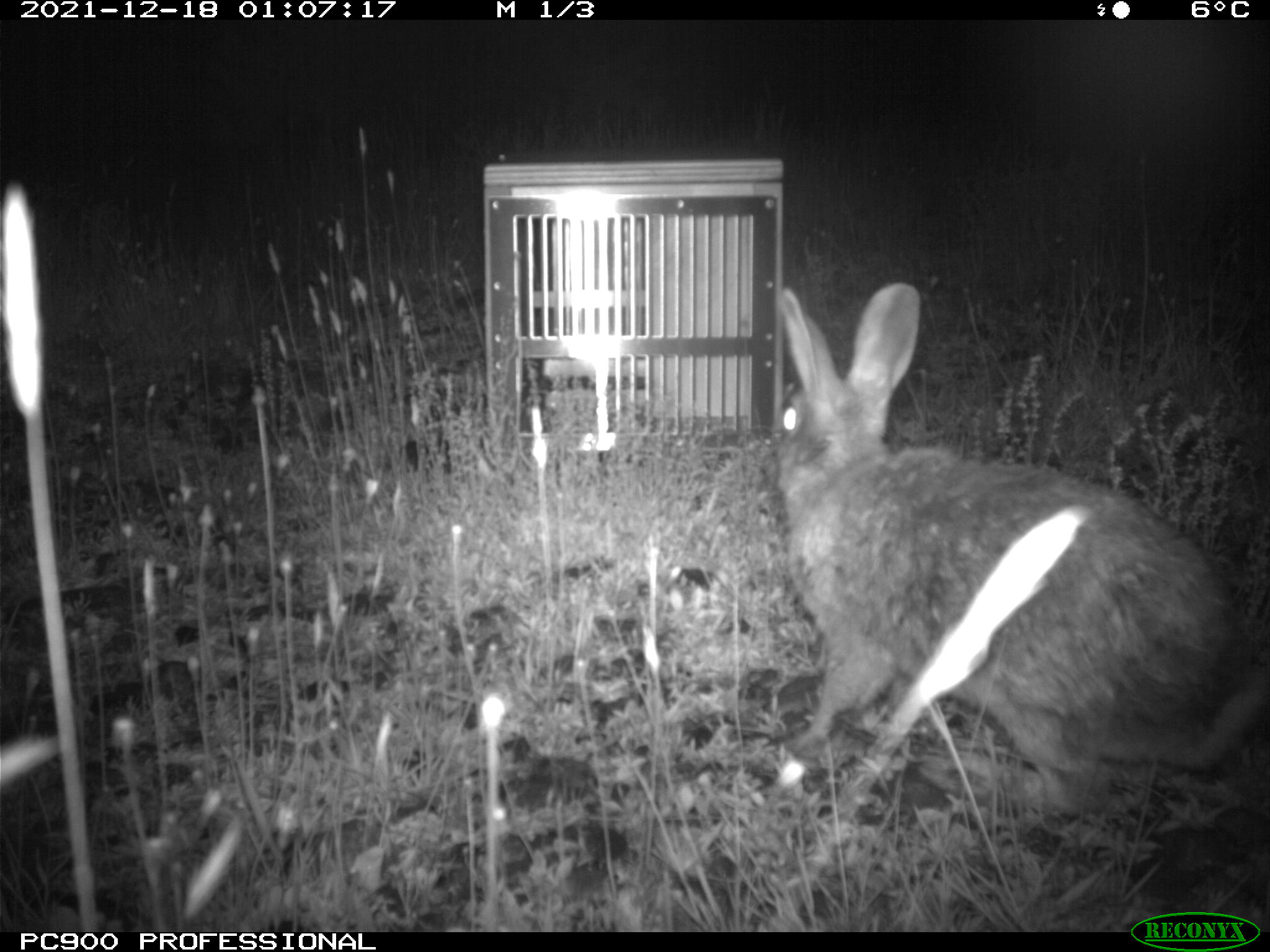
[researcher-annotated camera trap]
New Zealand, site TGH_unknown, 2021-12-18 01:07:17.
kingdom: Animalia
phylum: Chordata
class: Mammalia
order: Lagomorpha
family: Leporidae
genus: Oryctolagus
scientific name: Oryctolagus cuniculus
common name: european rabbit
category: rabbit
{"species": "rabbit (european rabbit) (Oryctolagus cuniculus)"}